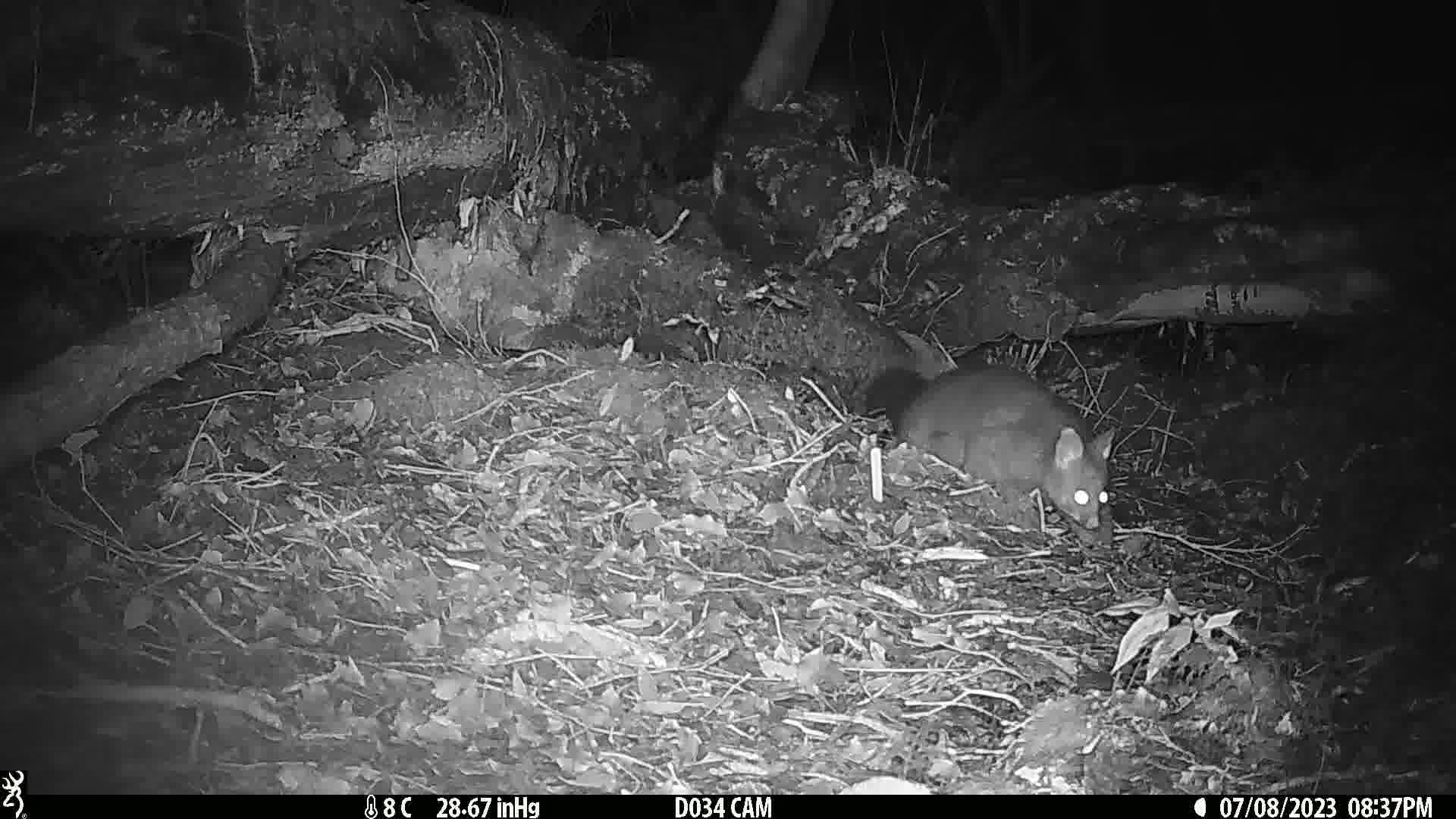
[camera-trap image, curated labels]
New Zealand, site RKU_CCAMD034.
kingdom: Animalia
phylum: Chordata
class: Mammalia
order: Diprotodontia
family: Phalangeridae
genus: Trichosurus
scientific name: Trichosurus vulpecula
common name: common brushtail possum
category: possum